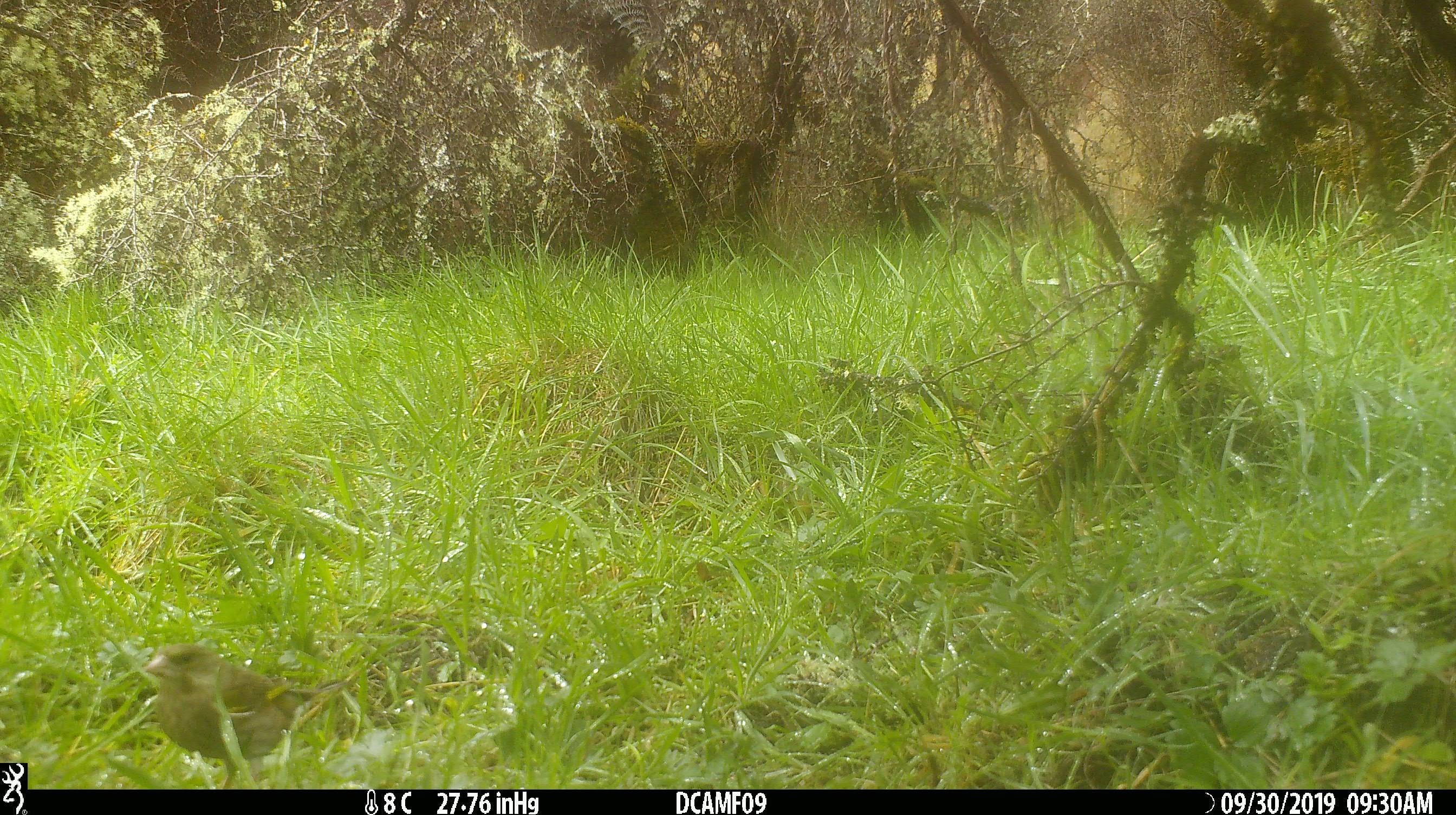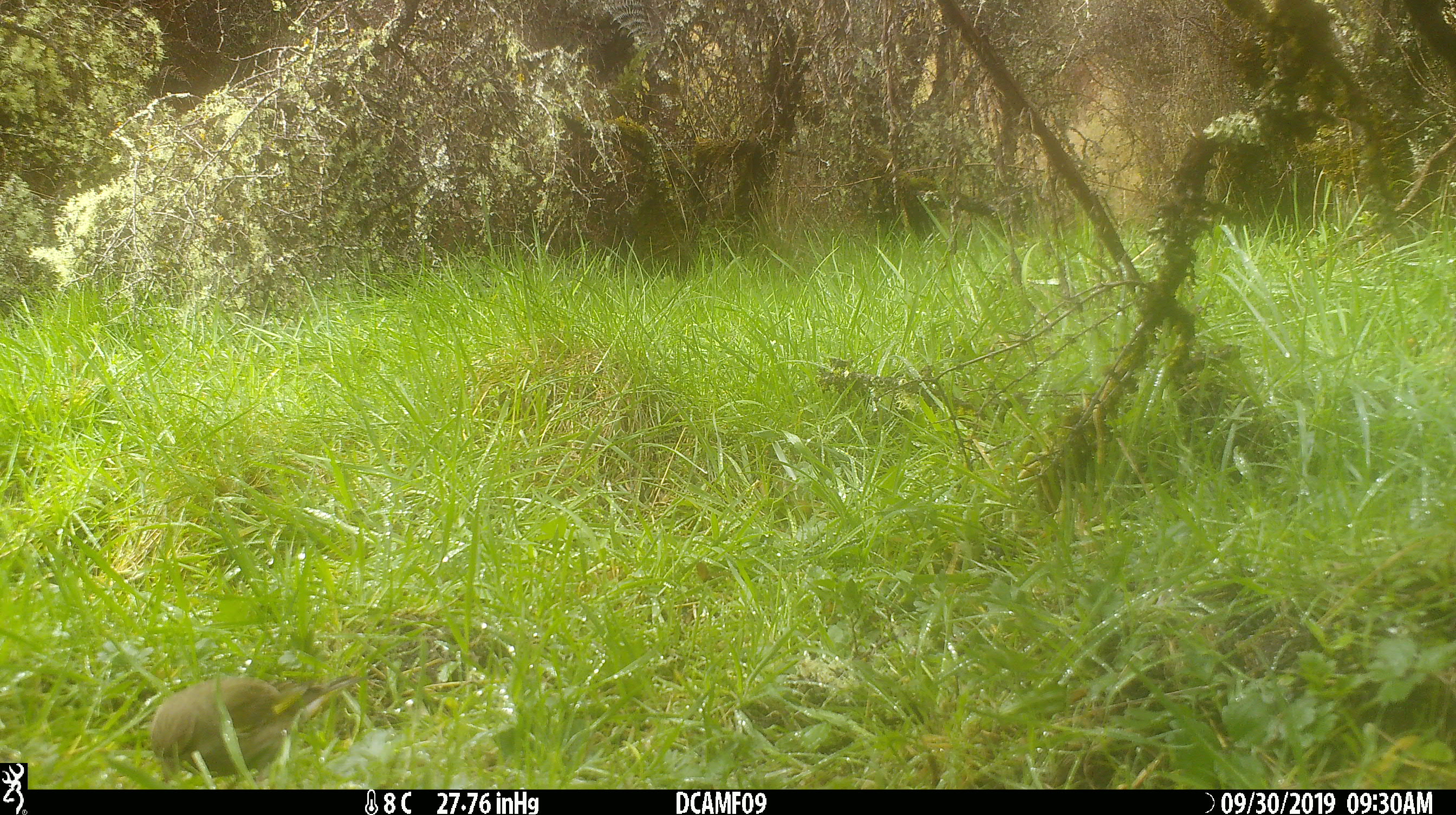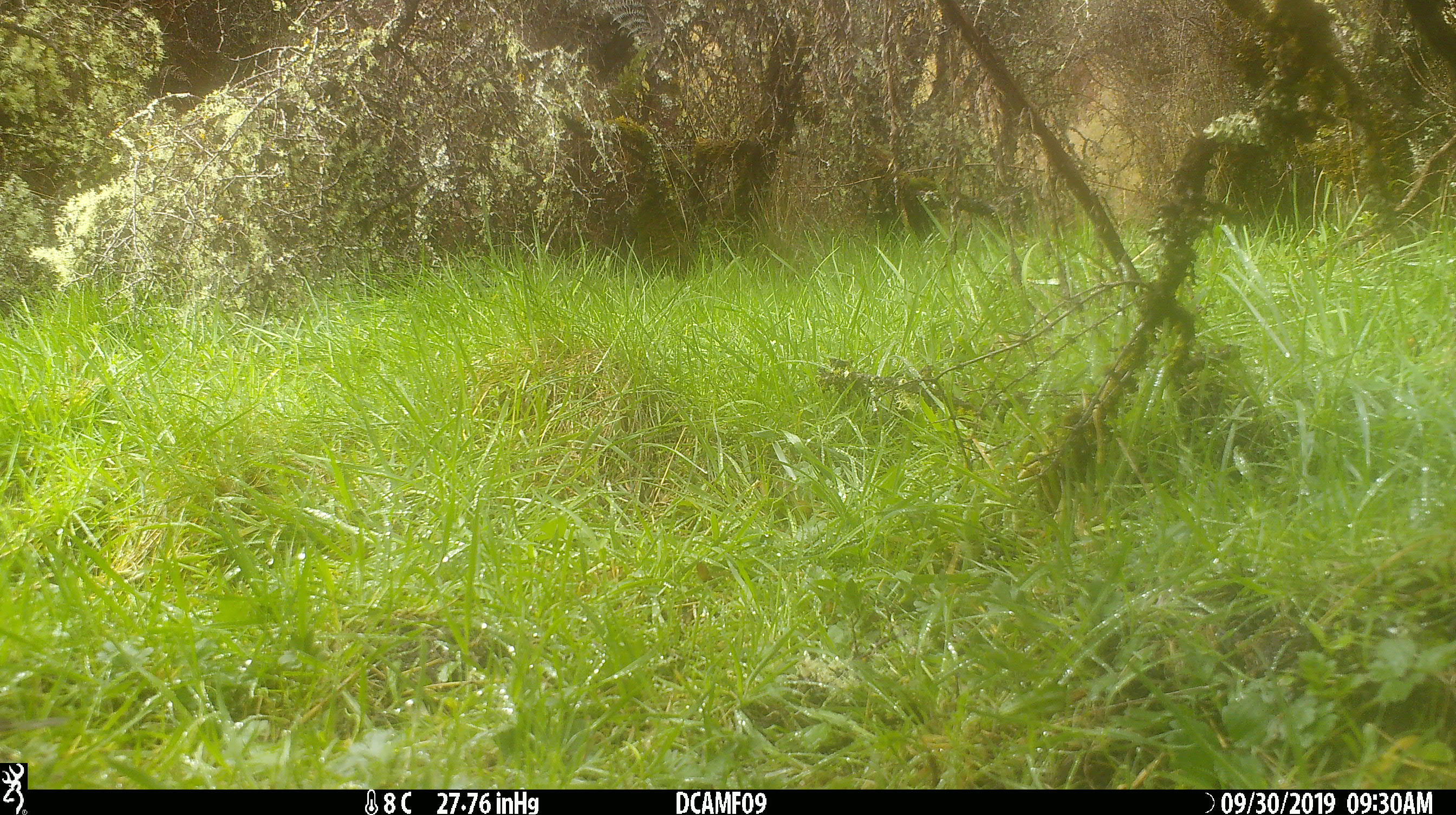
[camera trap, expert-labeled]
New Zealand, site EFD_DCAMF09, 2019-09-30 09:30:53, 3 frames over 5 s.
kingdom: Animalia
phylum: Chordata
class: Aves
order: Passeriformes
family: Fringillidae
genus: Chloris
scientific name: Chloris chloris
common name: greenfinch